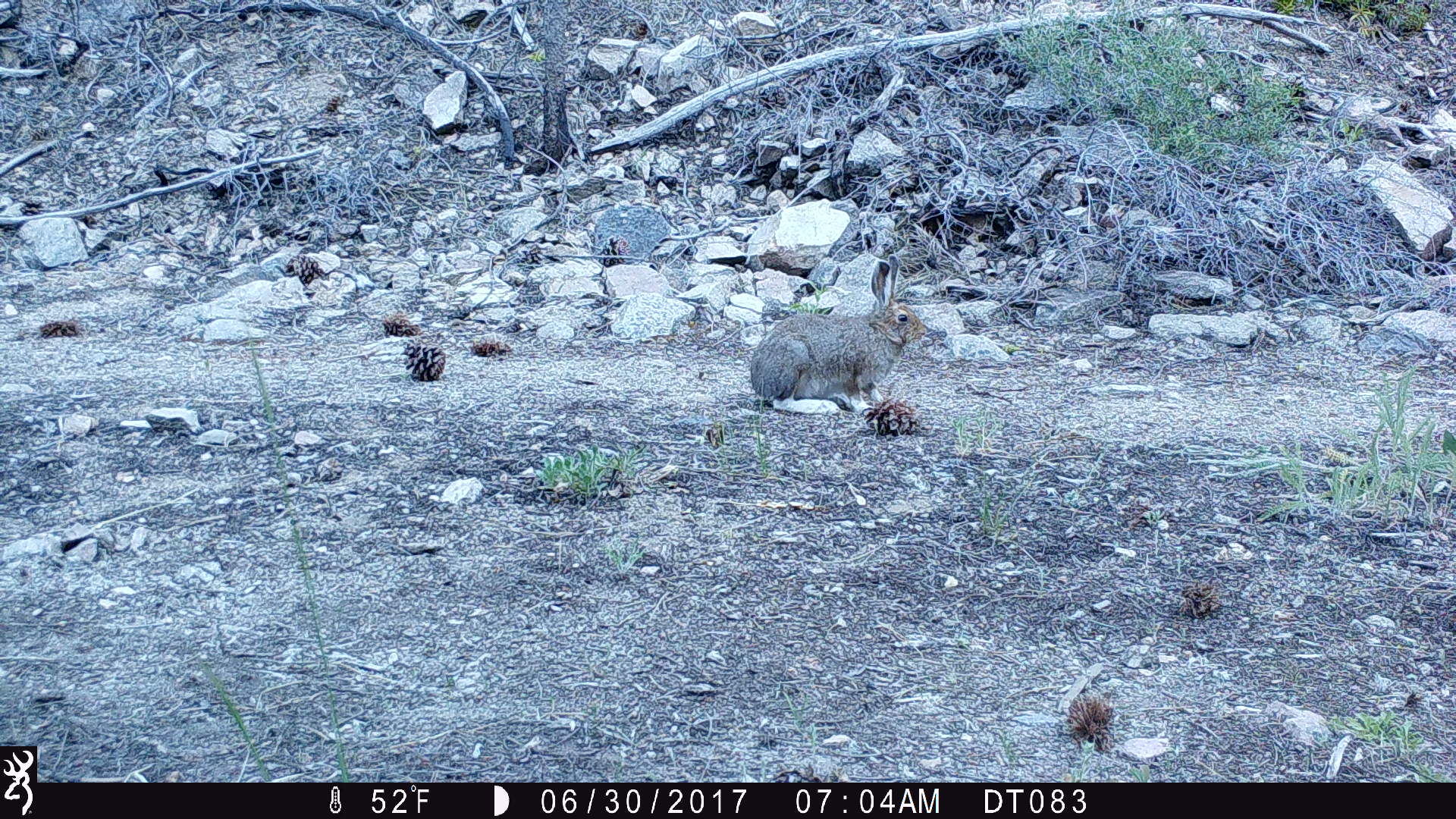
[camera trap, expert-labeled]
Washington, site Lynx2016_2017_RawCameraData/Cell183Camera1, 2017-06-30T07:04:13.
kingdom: Animalia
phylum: Chordata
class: Mammalia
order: Lagomorpha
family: Leporidae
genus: Lepus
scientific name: Lepus americanus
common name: snowshoe hare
Lepus americanus (snowshoe hare). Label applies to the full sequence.